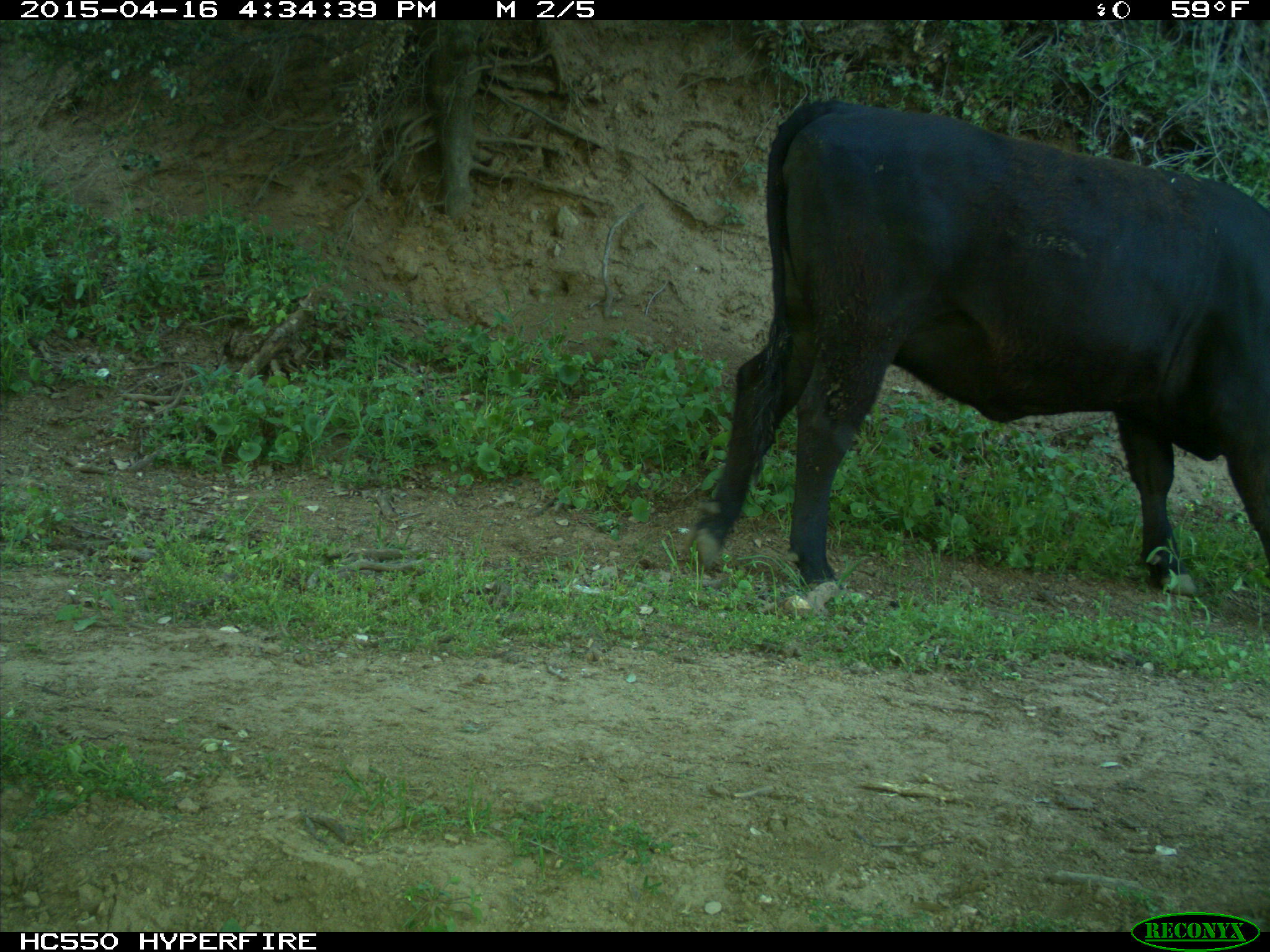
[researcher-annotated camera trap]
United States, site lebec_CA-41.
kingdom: Animalia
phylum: Chordata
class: Mammalia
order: Artiodactyla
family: Bovidae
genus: Bos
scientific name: Bos taurus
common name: domestic cow